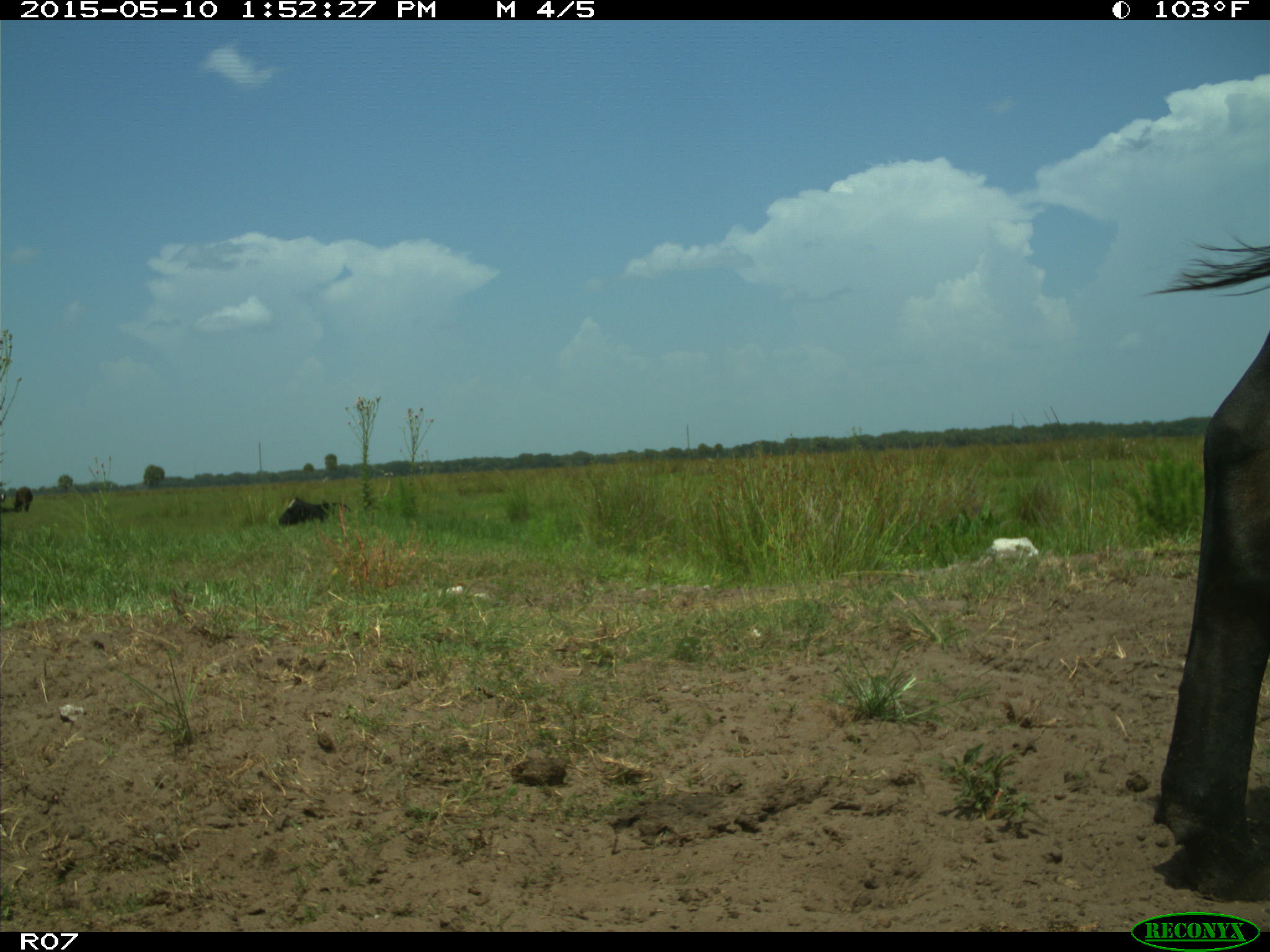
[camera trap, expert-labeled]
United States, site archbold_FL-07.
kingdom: Animalia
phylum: Chordata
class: Mammalia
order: Artiodactyla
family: Bovidae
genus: Bos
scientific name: Bos taurus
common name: domestic cow